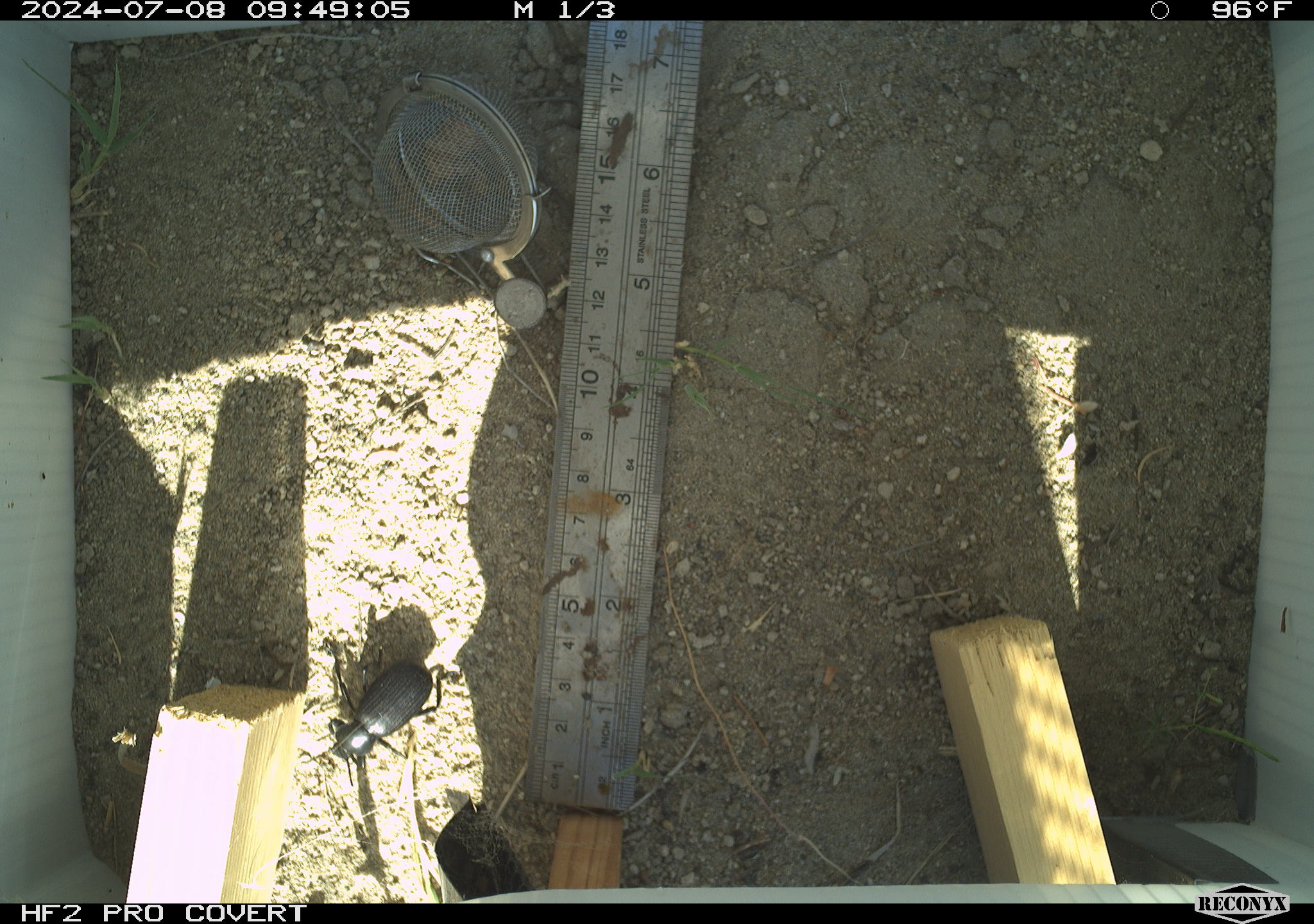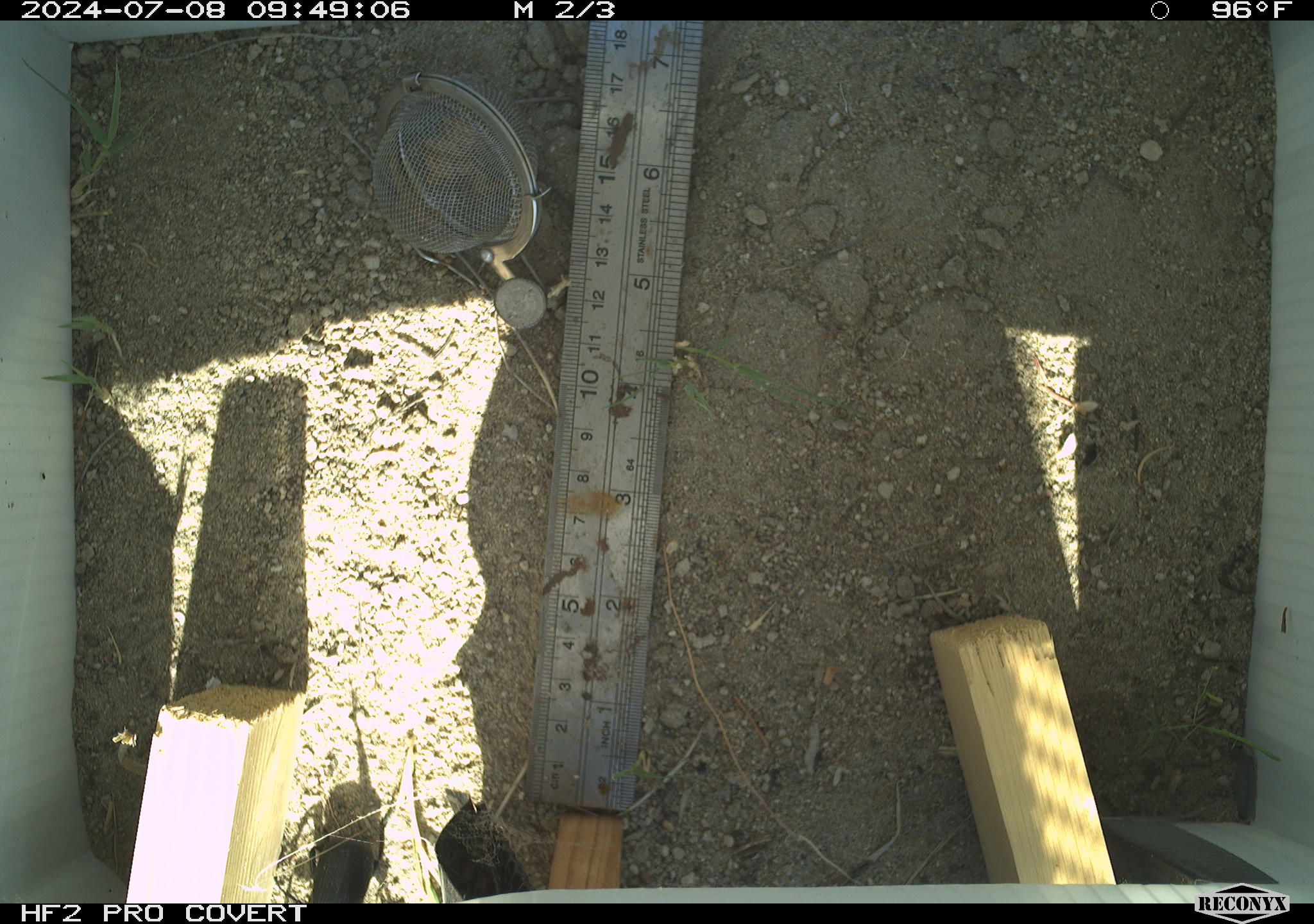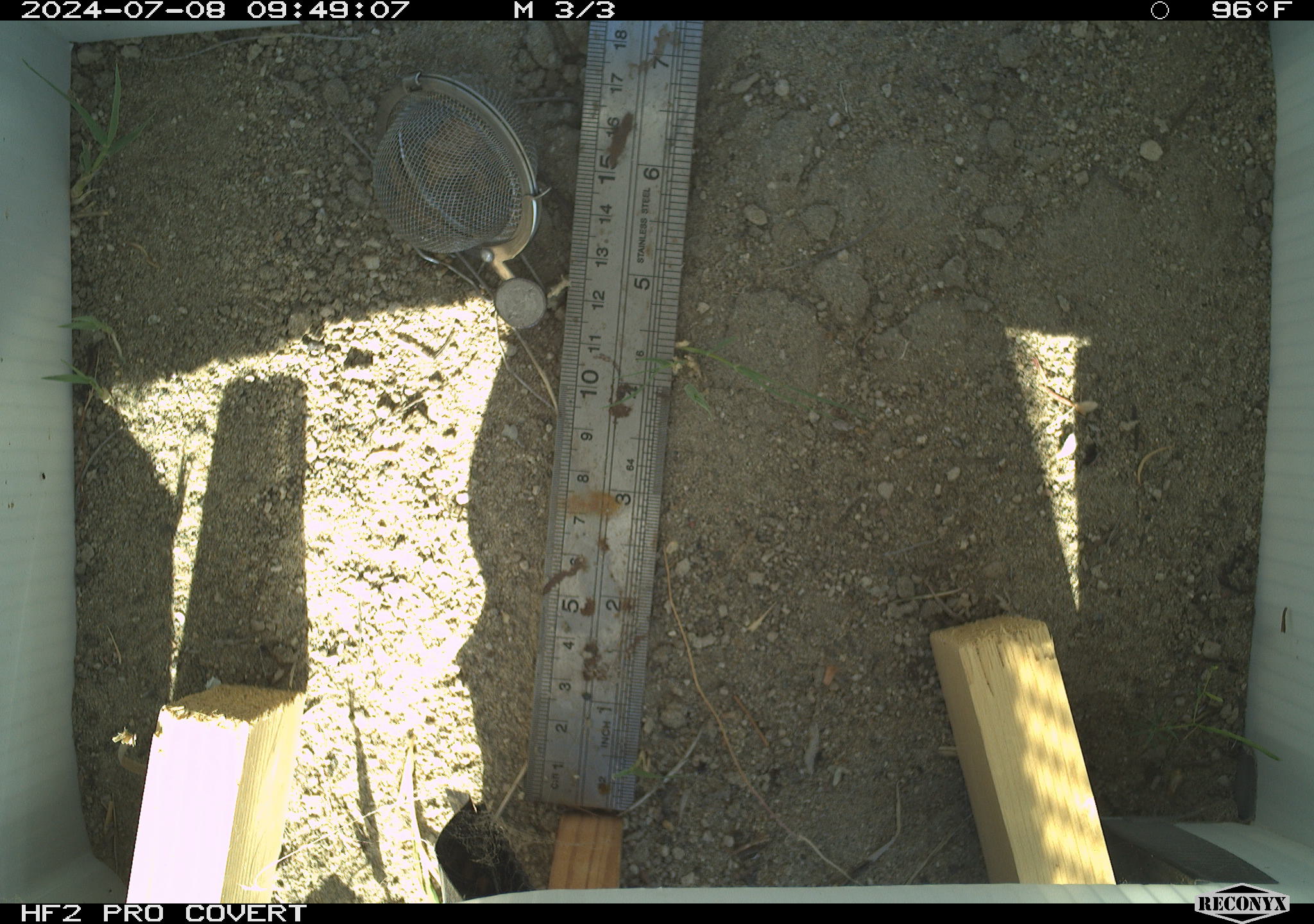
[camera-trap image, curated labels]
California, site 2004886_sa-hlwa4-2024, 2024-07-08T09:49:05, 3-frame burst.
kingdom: Animalia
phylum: Arthropoda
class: Insecta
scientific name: Insecta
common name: insect